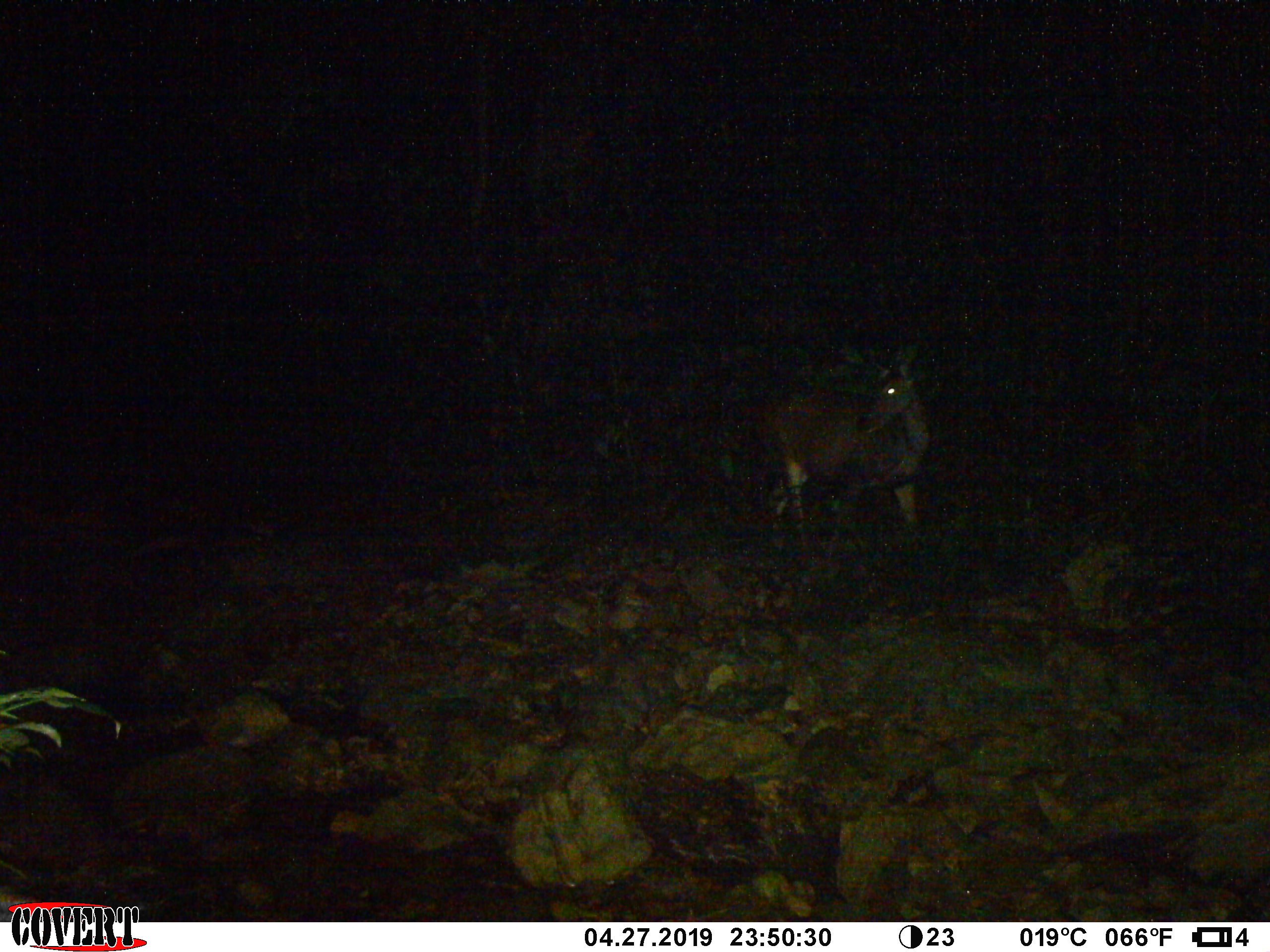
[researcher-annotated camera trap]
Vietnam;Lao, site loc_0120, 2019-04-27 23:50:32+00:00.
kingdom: Animalia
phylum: Chordata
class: Mammalia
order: Artiodactyla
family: Cervidae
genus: Rusa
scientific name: Rusa unicolor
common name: sambar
Sambar (Rusa unicolor). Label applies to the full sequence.